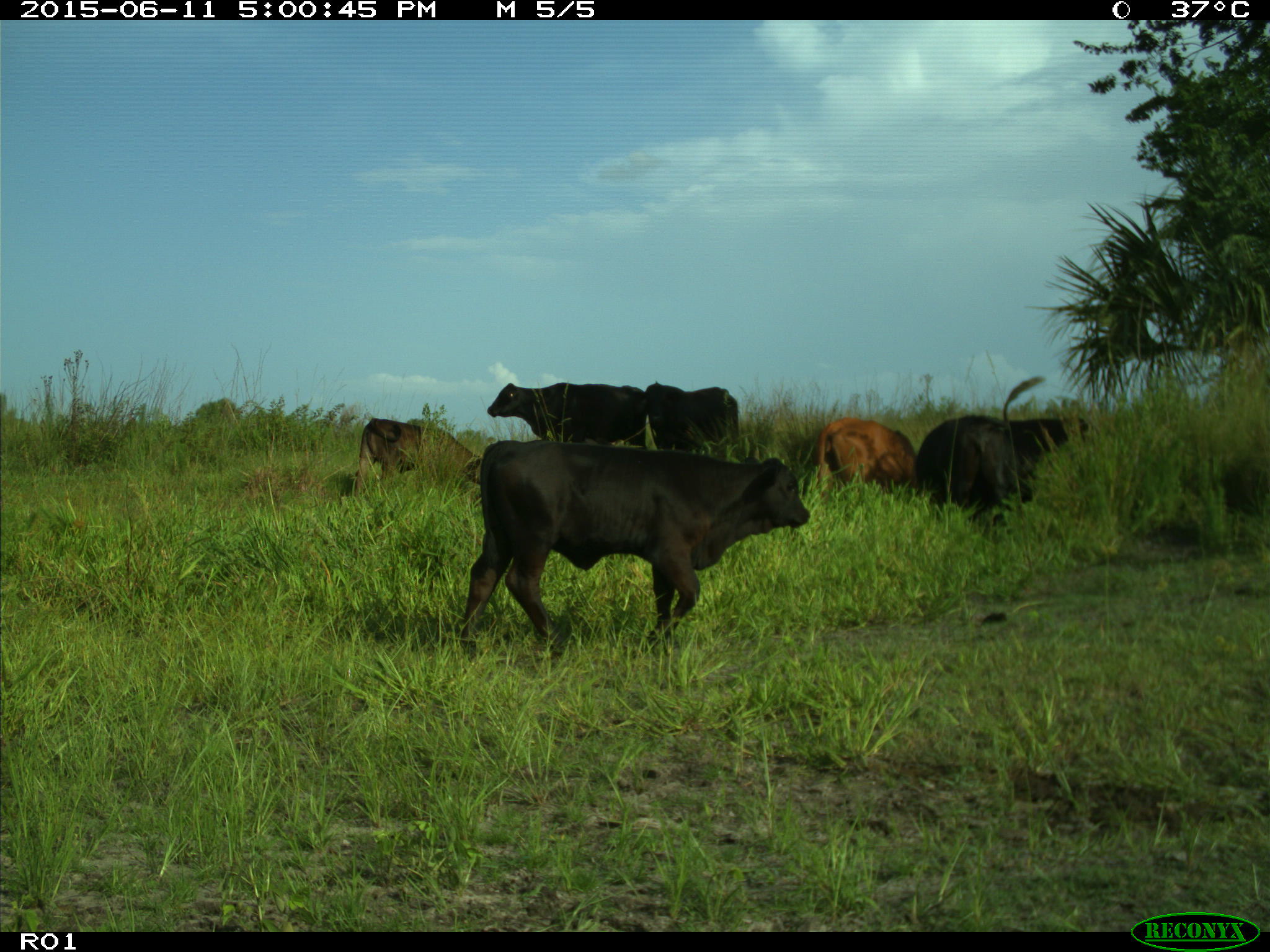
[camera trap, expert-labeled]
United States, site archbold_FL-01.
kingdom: Animalia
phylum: Chordata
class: Mammalia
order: Artiodactyla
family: Bovidae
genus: Bos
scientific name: Bos taurus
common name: domestic cow